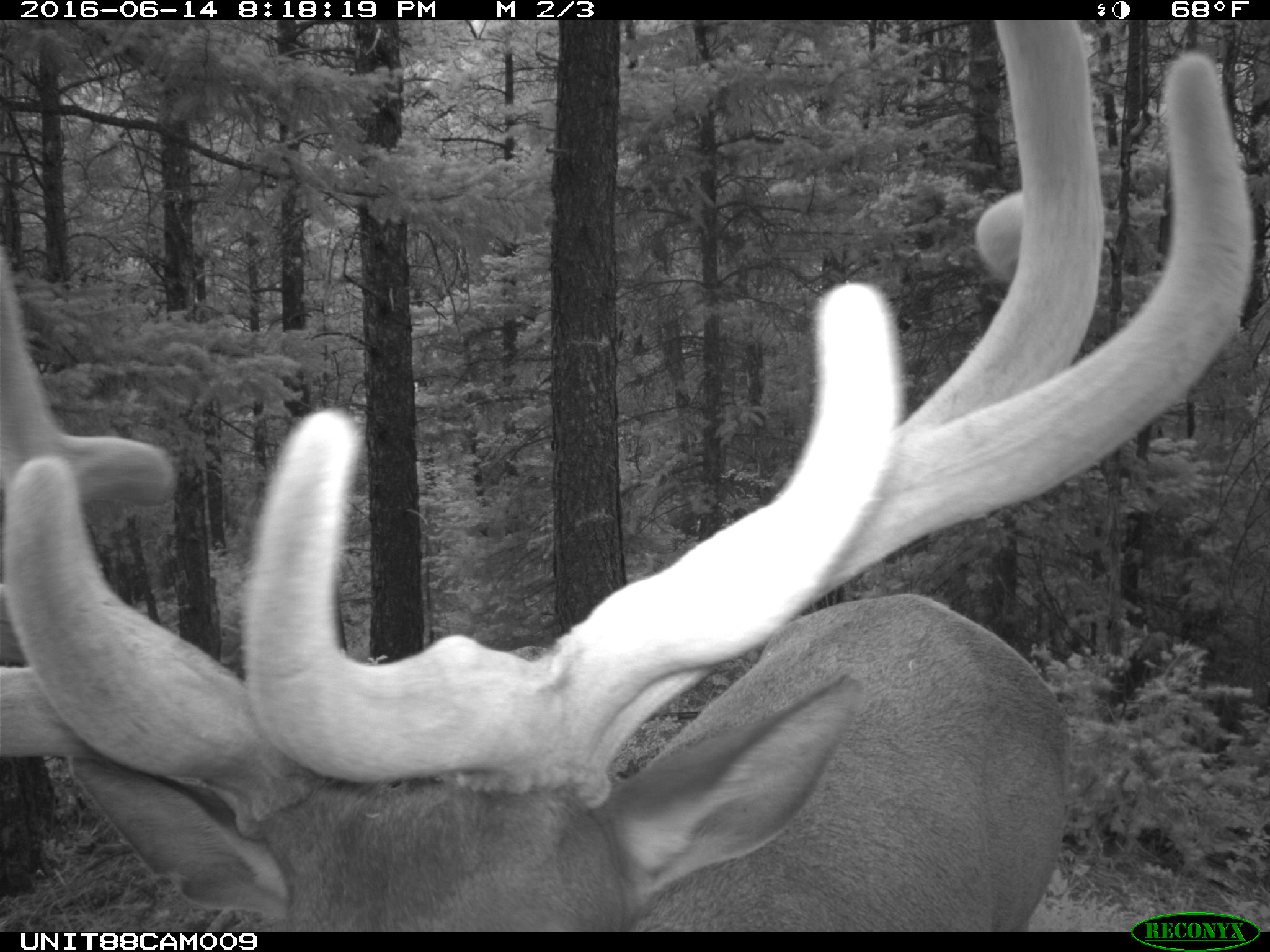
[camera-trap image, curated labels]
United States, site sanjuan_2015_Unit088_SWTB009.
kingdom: Animalia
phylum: Chordata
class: Mammalia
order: Artiodactyla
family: Cervidae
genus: Cervus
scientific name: Cervus elaphus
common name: red deer